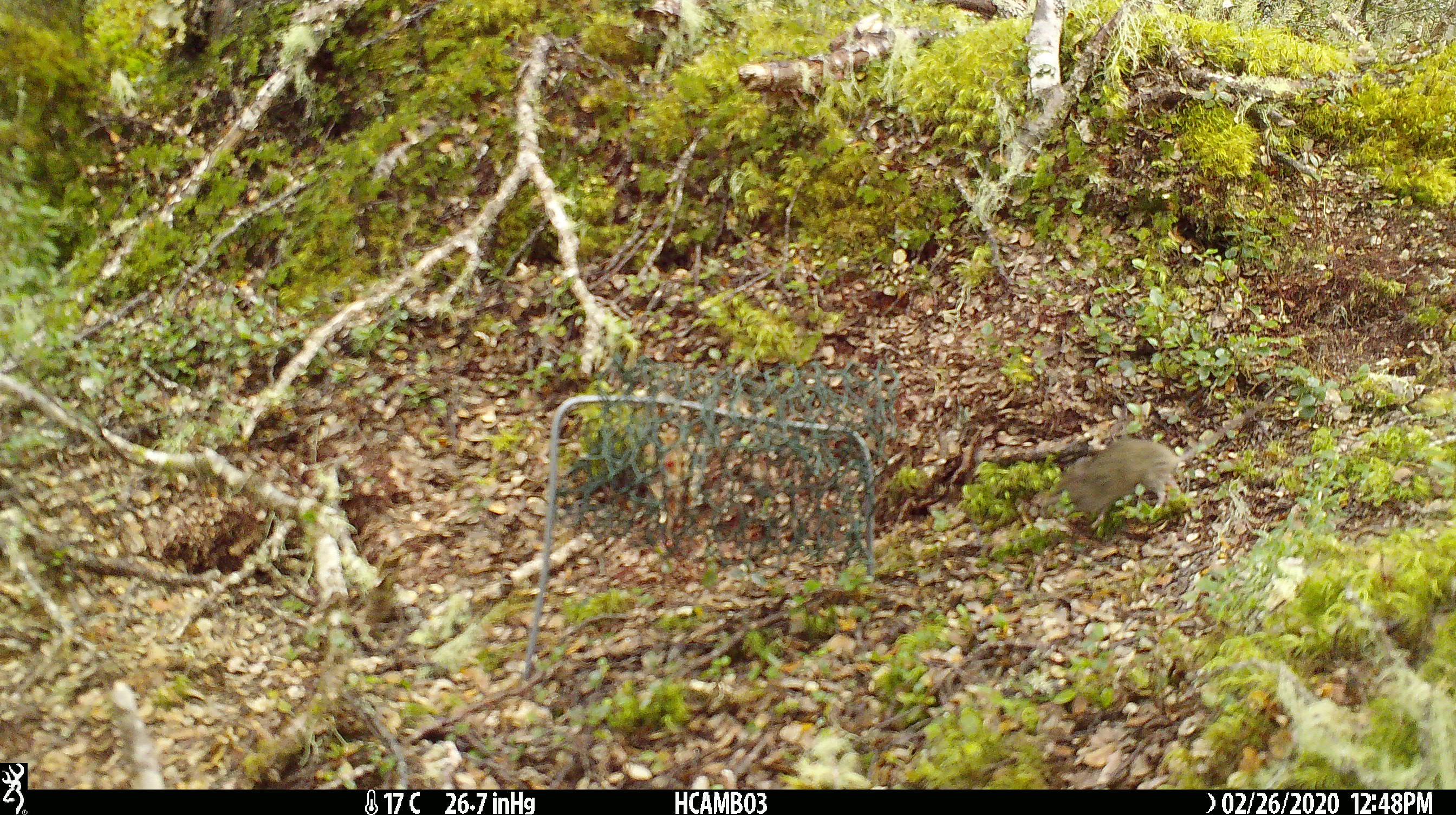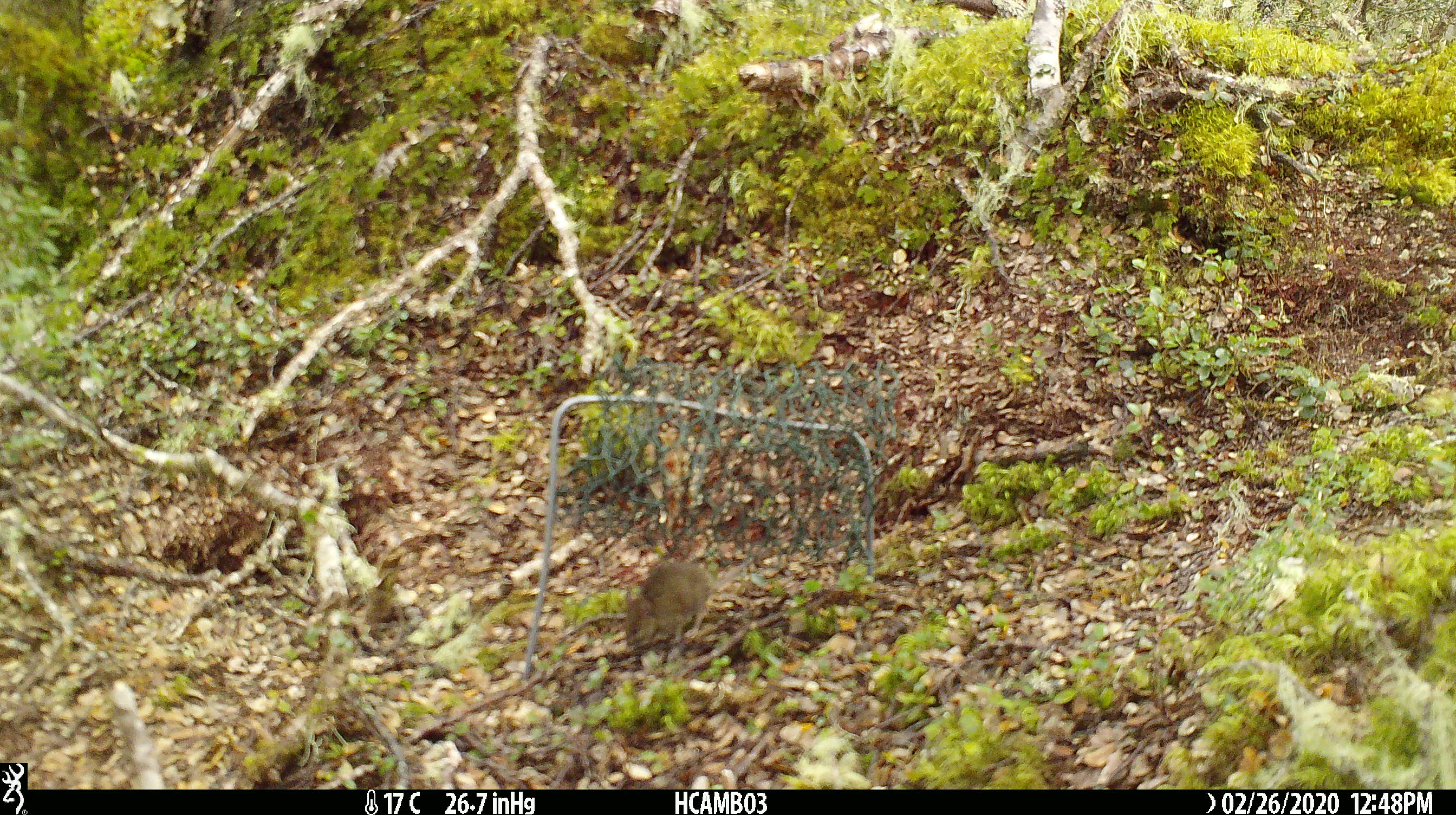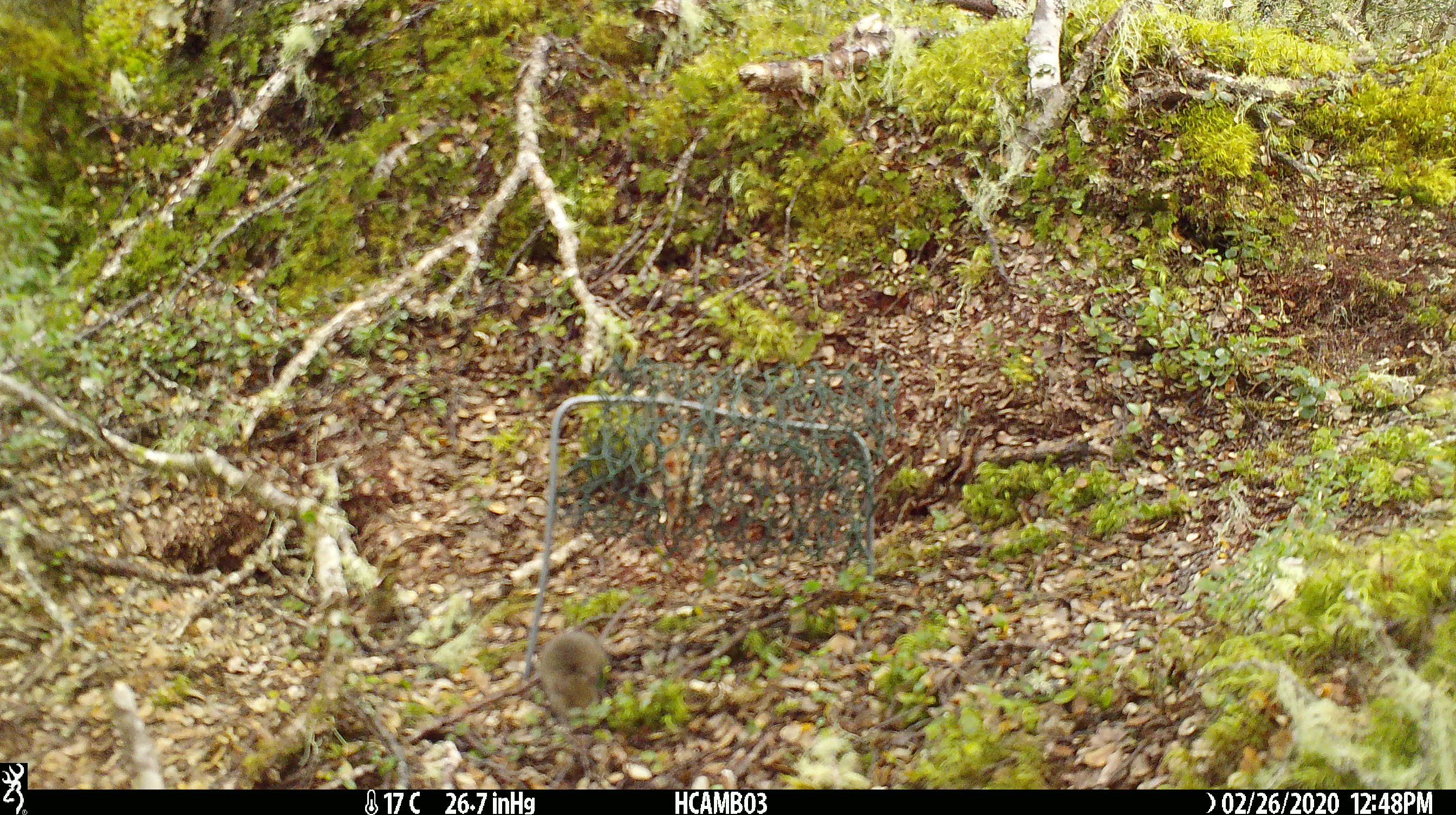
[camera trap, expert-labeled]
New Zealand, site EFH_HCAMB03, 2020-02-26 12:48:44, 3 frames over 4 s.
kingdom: Animalia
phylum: Chordata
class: Mammalia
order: Rodentia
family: Muridae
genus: Mus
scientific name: Mus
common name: mouse